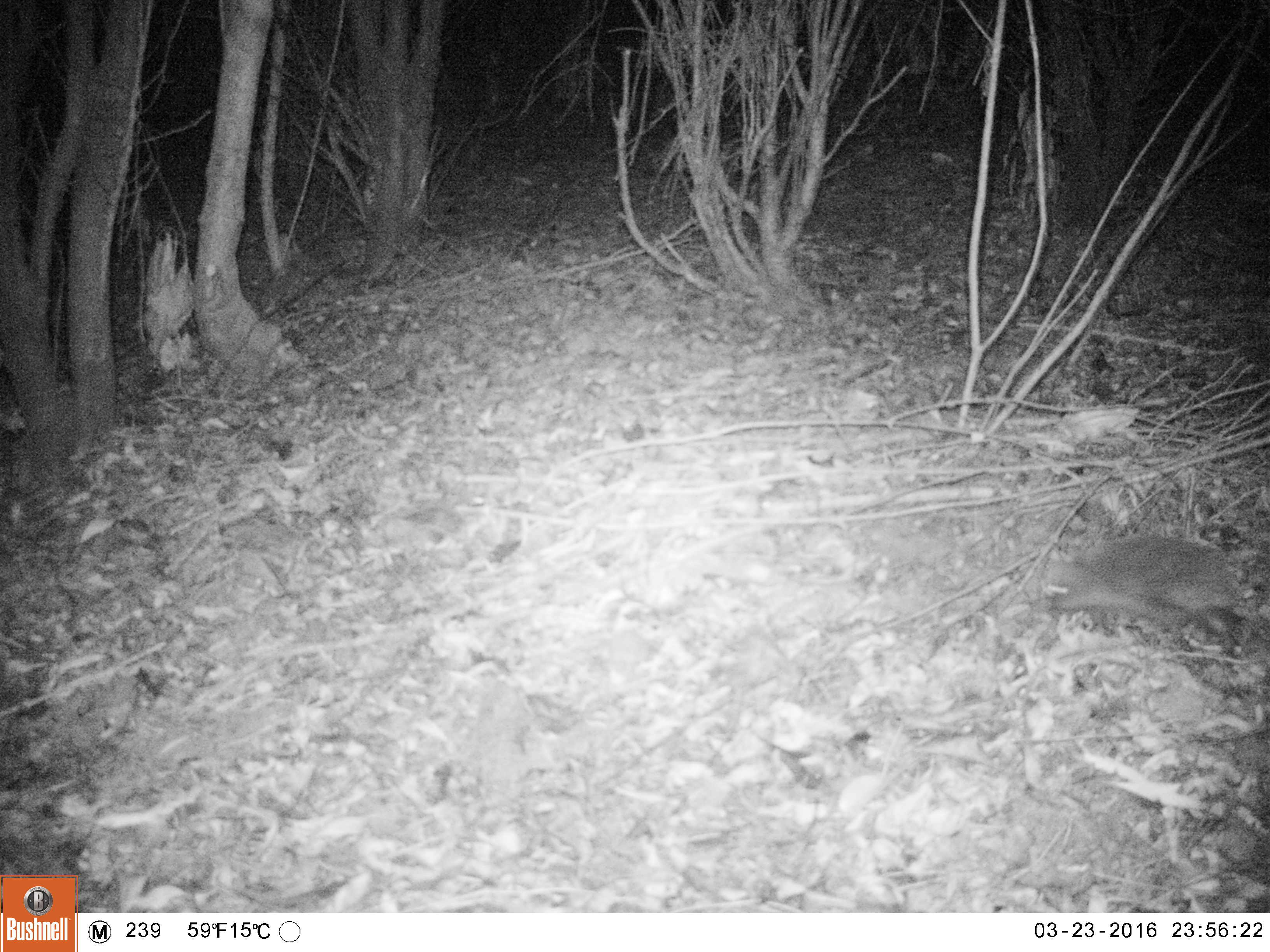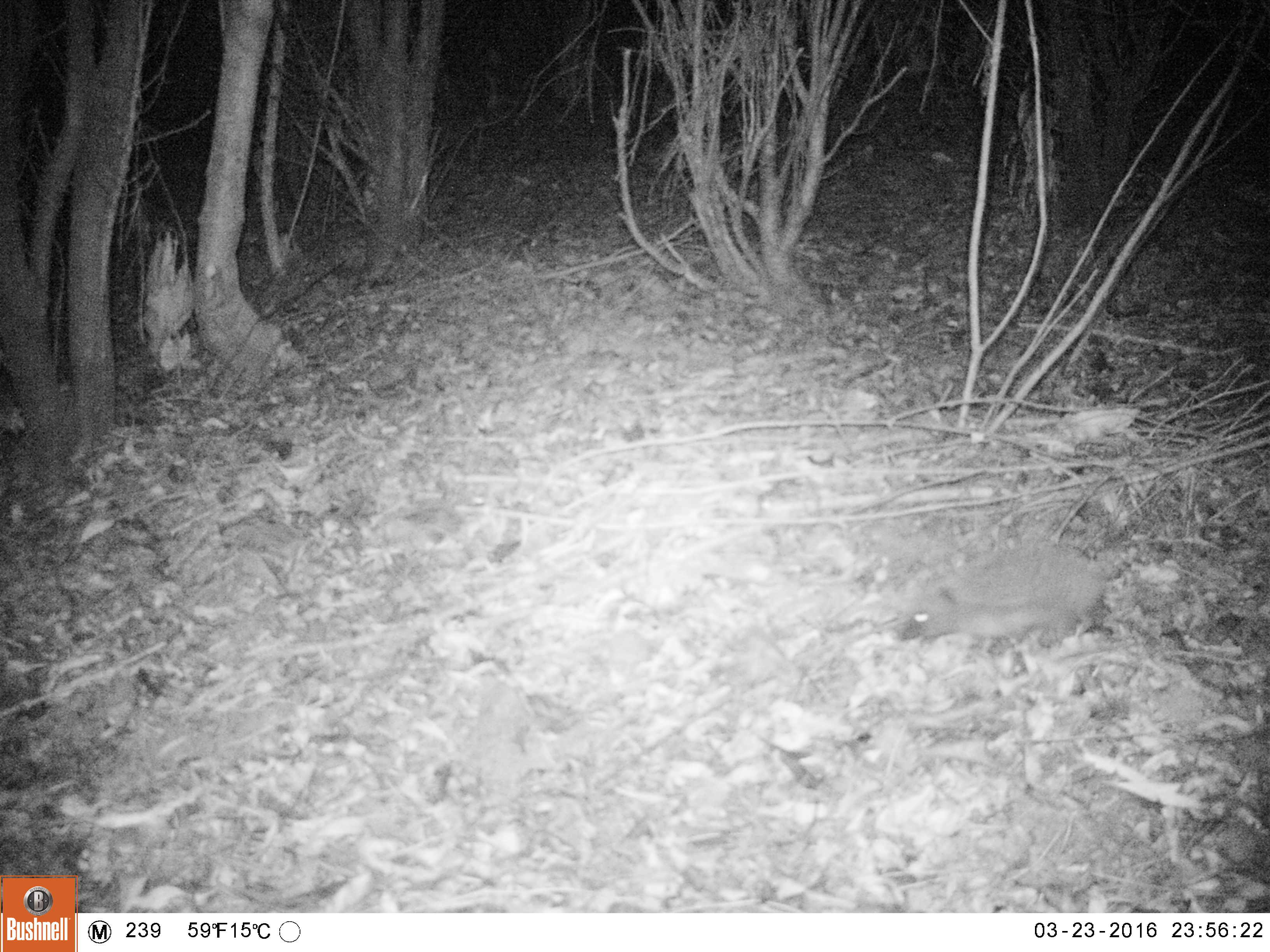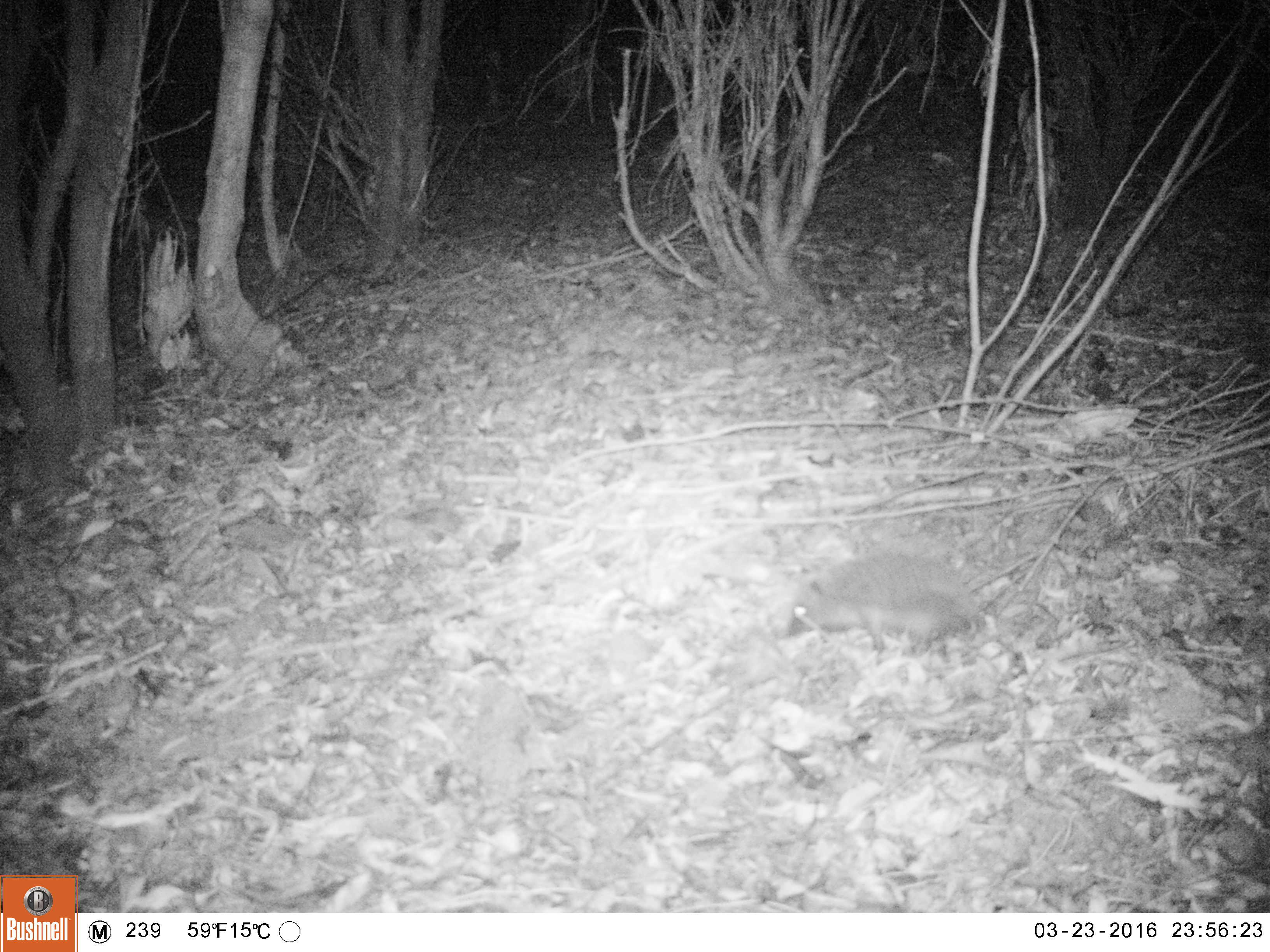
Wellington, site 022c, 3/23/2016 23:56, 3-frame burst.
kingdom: Animalia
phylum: Chordata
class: Mammalia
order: Eulipotyphla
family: Erinaceidae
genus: Erinaceus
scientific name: Erinaceus europaeus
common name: hedgehog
Hedgehog (Erinaceus europaeus).